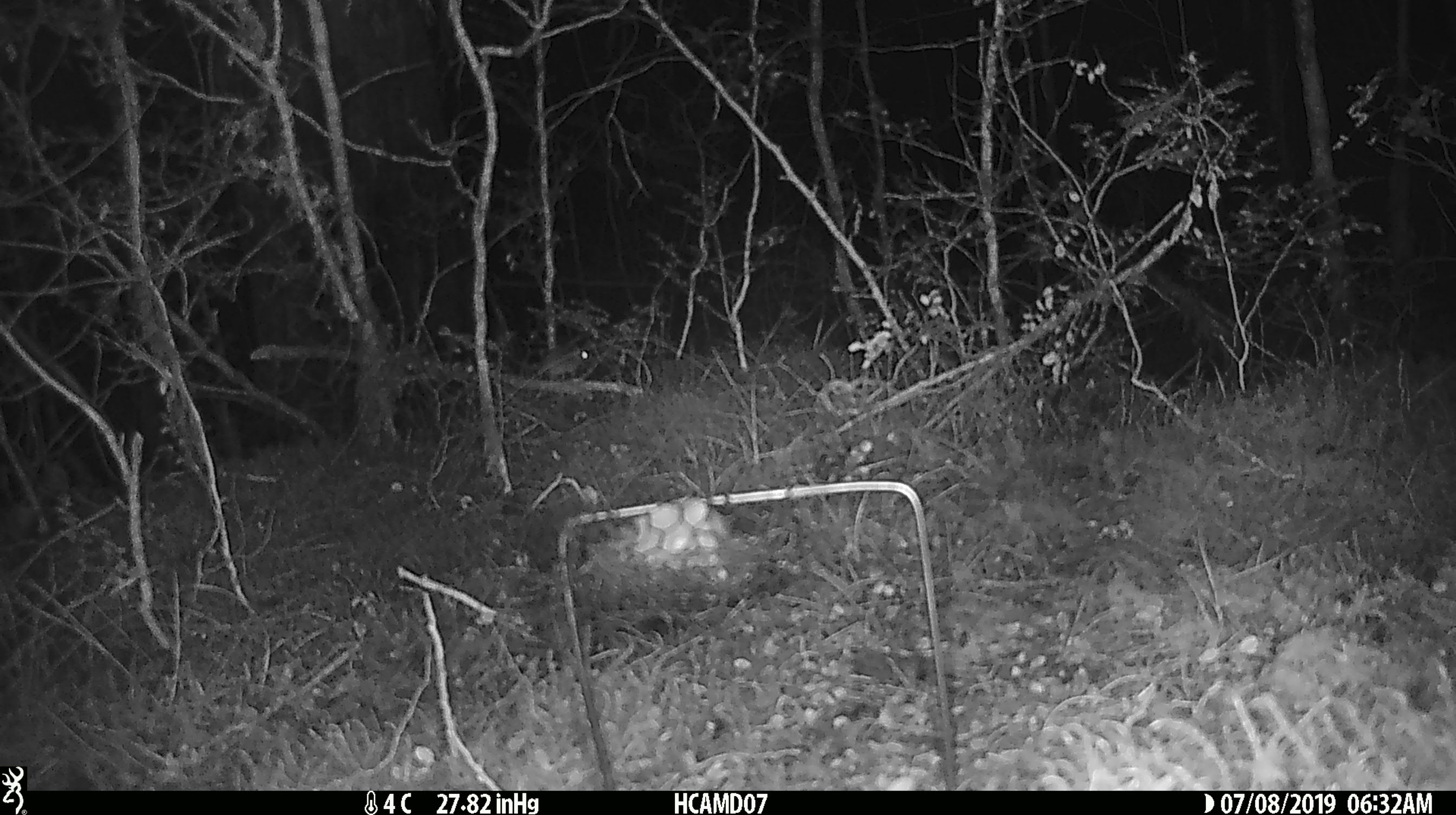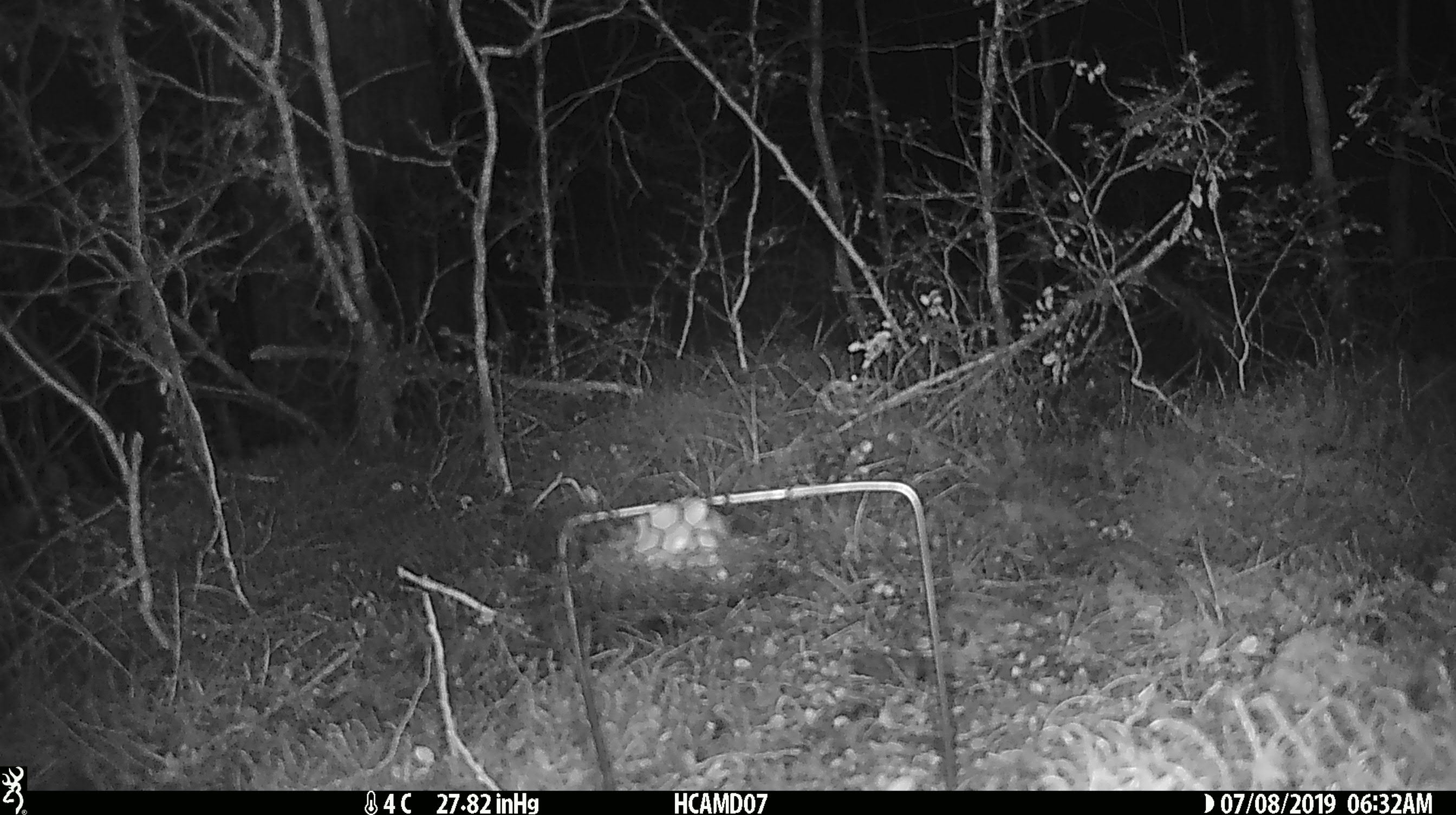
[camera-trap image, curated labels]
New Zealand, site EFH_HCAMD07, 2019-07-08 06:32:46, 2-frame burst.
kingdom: Animalia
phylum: Chordata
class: Mammalia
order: Rodentia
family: Muridae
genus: Mus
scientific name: Mus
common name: mouse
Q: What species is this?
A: Mouse (Mus).